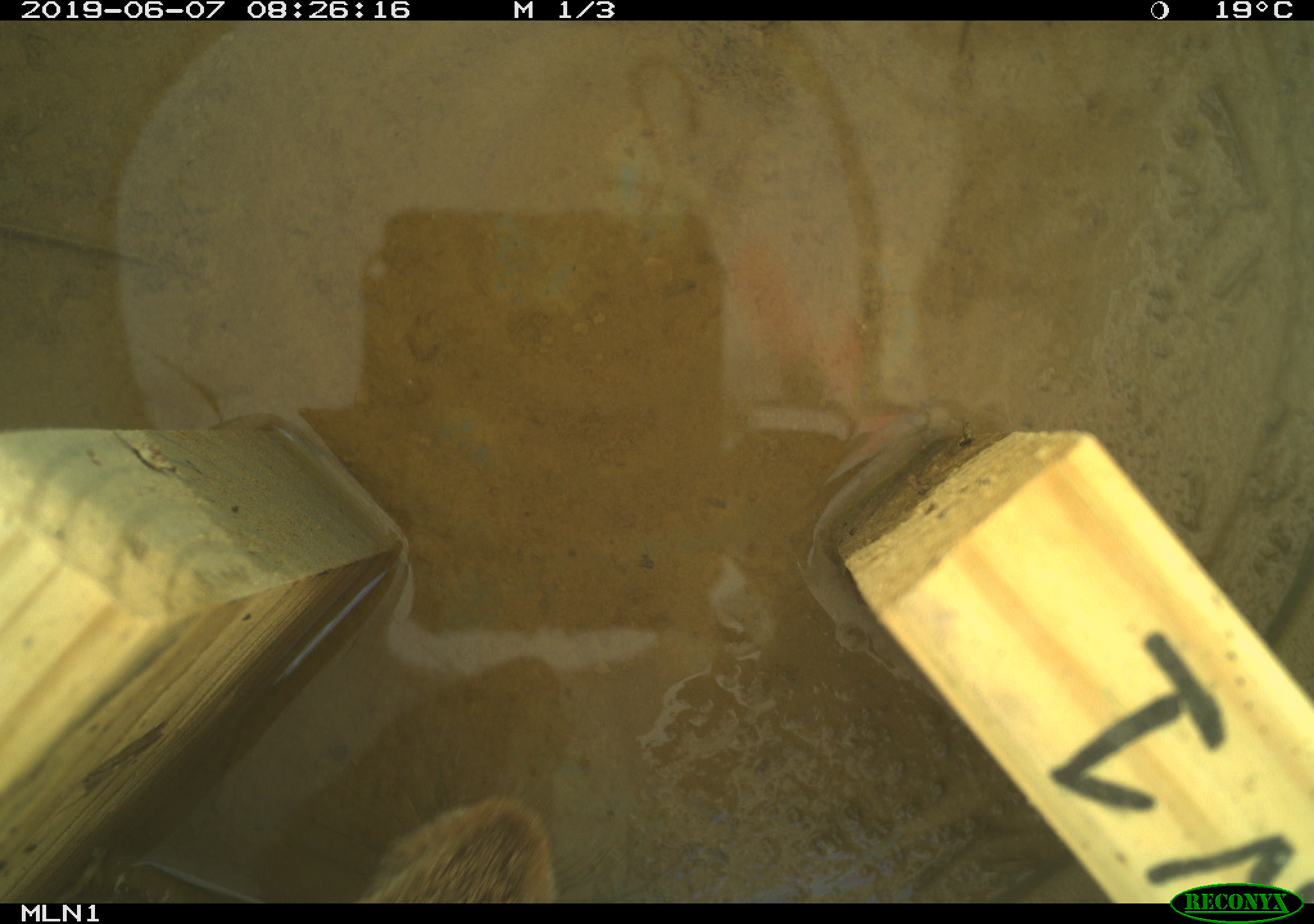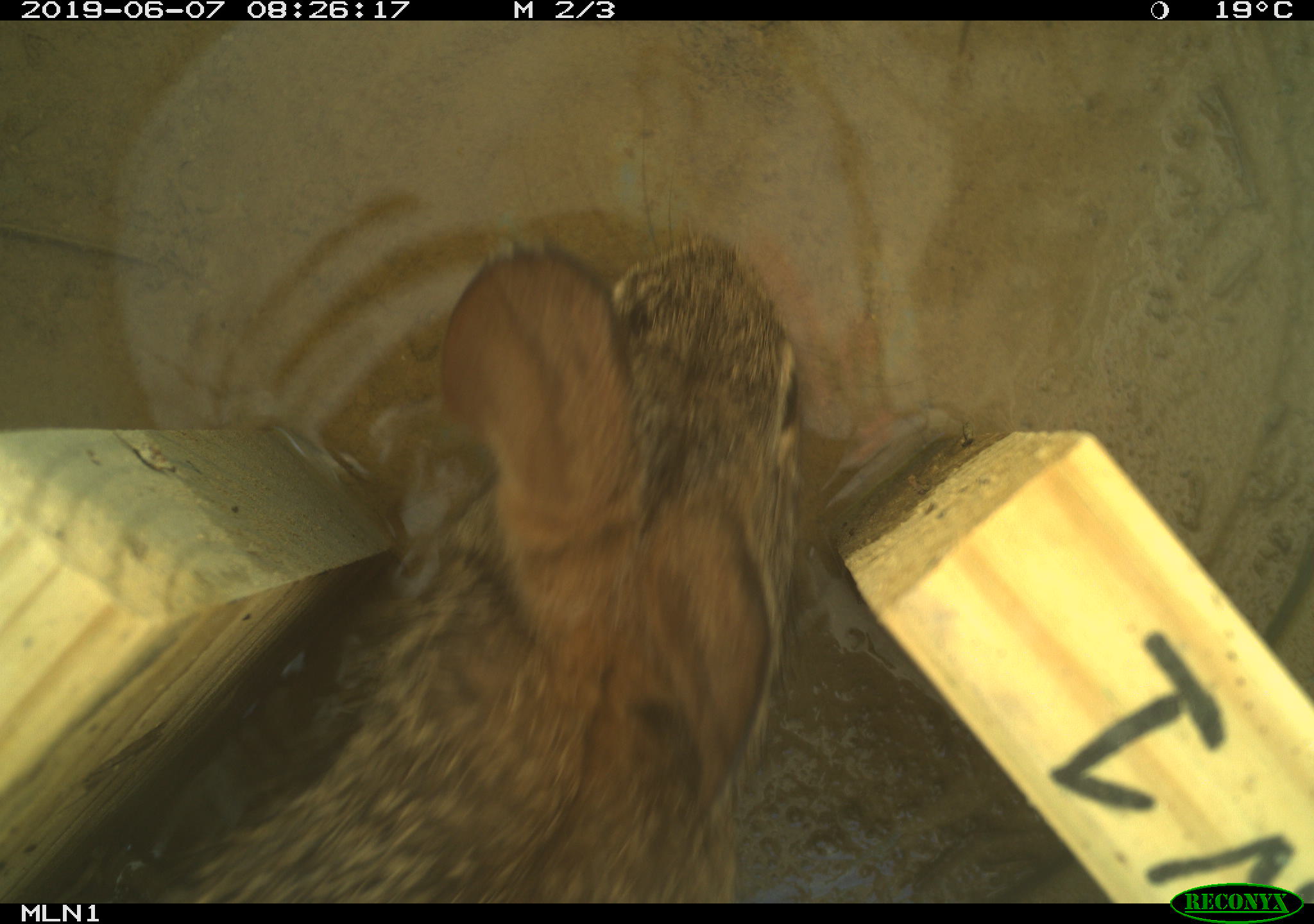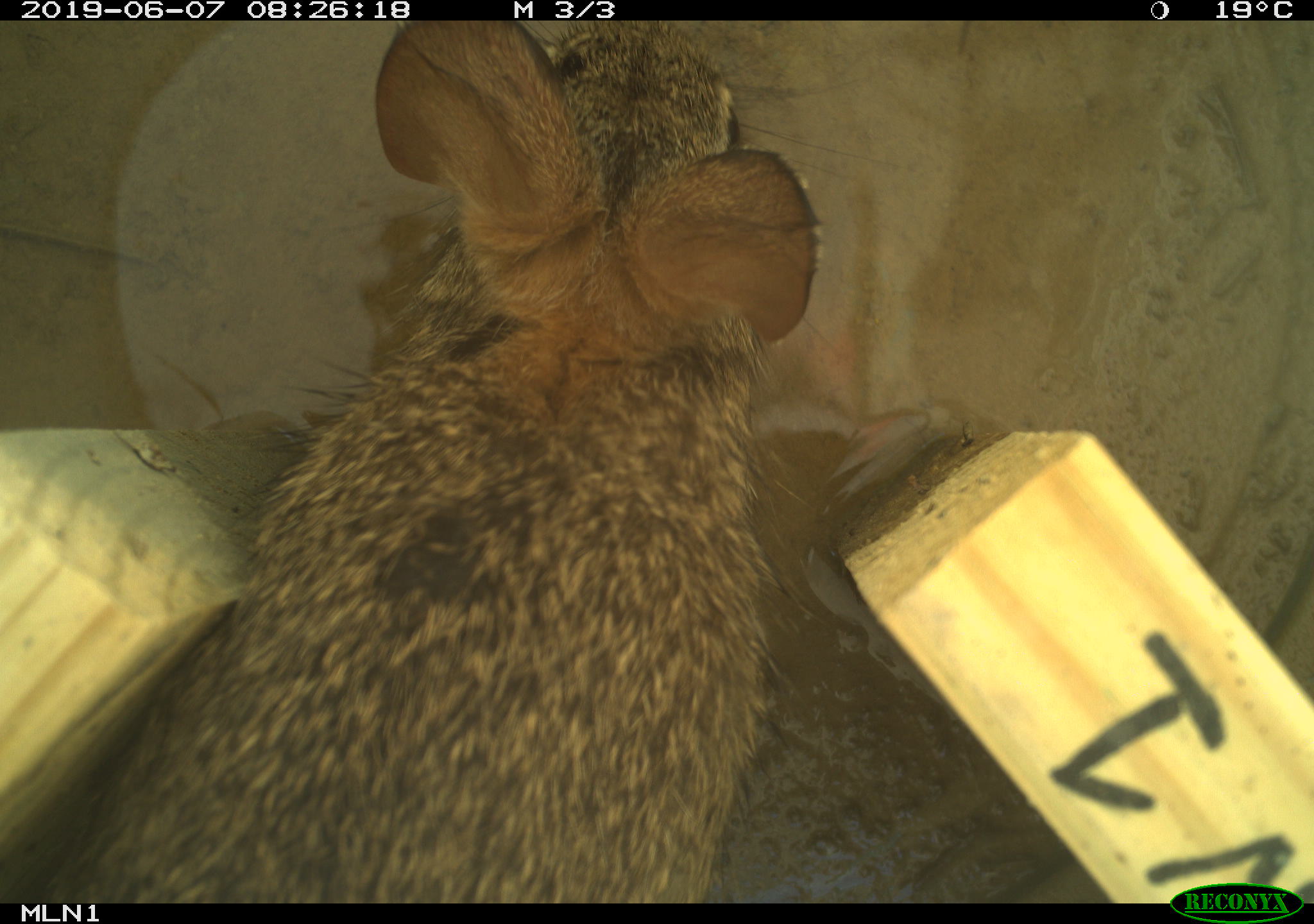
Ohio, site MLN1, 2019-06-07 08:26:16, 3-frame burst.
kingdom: Animalia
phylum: Chordata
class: Mammalia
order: Lagomorpha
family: Leporidae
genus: Sylvilagus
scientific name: Sylvilagus floridanus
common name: eastern cottontail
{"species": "eastern cottontail (Sylvilagus floridanus)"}